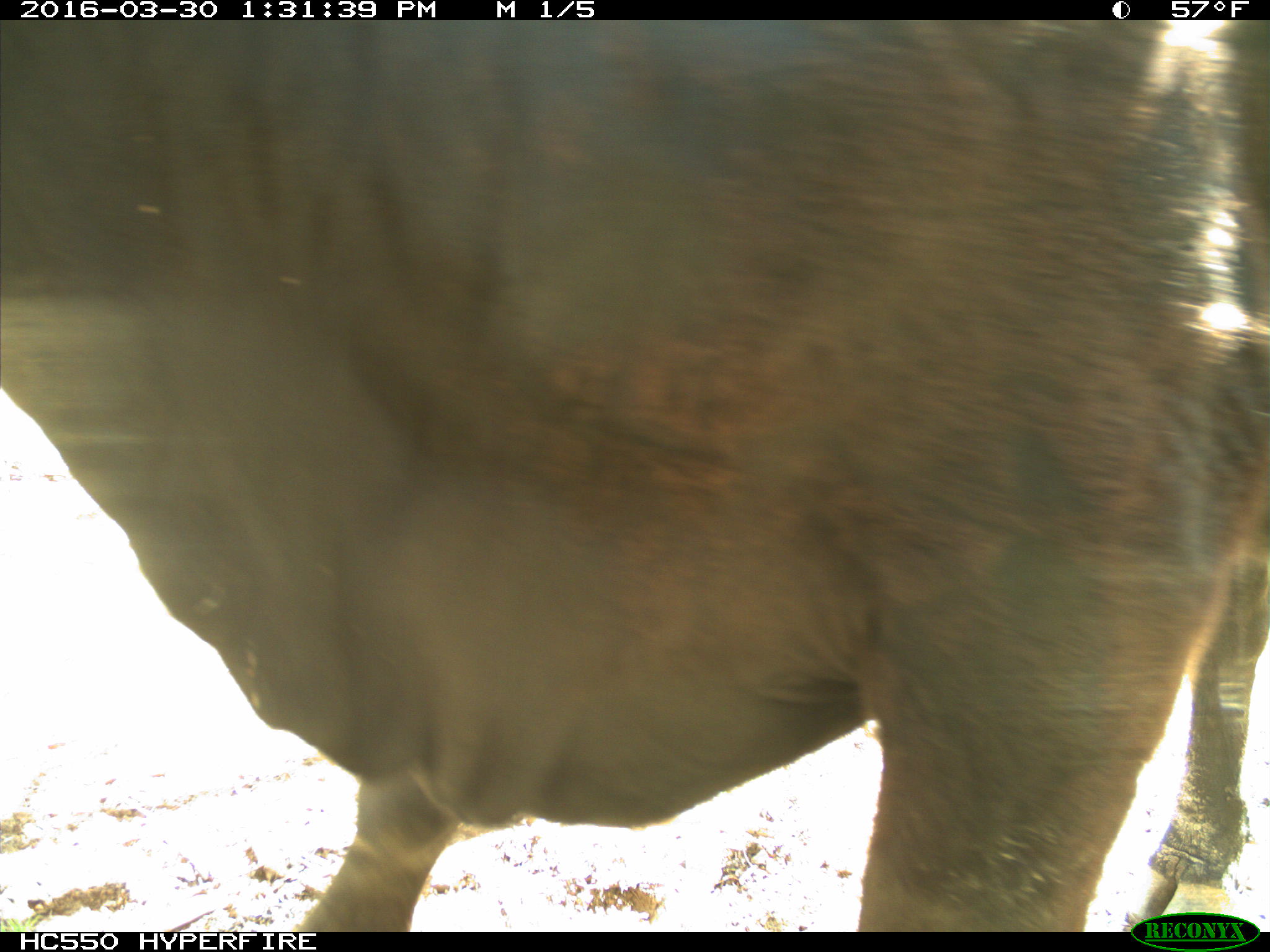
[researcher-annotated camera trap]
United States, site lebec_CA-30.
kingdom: Animalia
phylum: Chordata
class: Mammalia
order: Artiodactyla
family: Bovidae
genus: Bos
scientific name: Bos taurus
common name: domestic cow